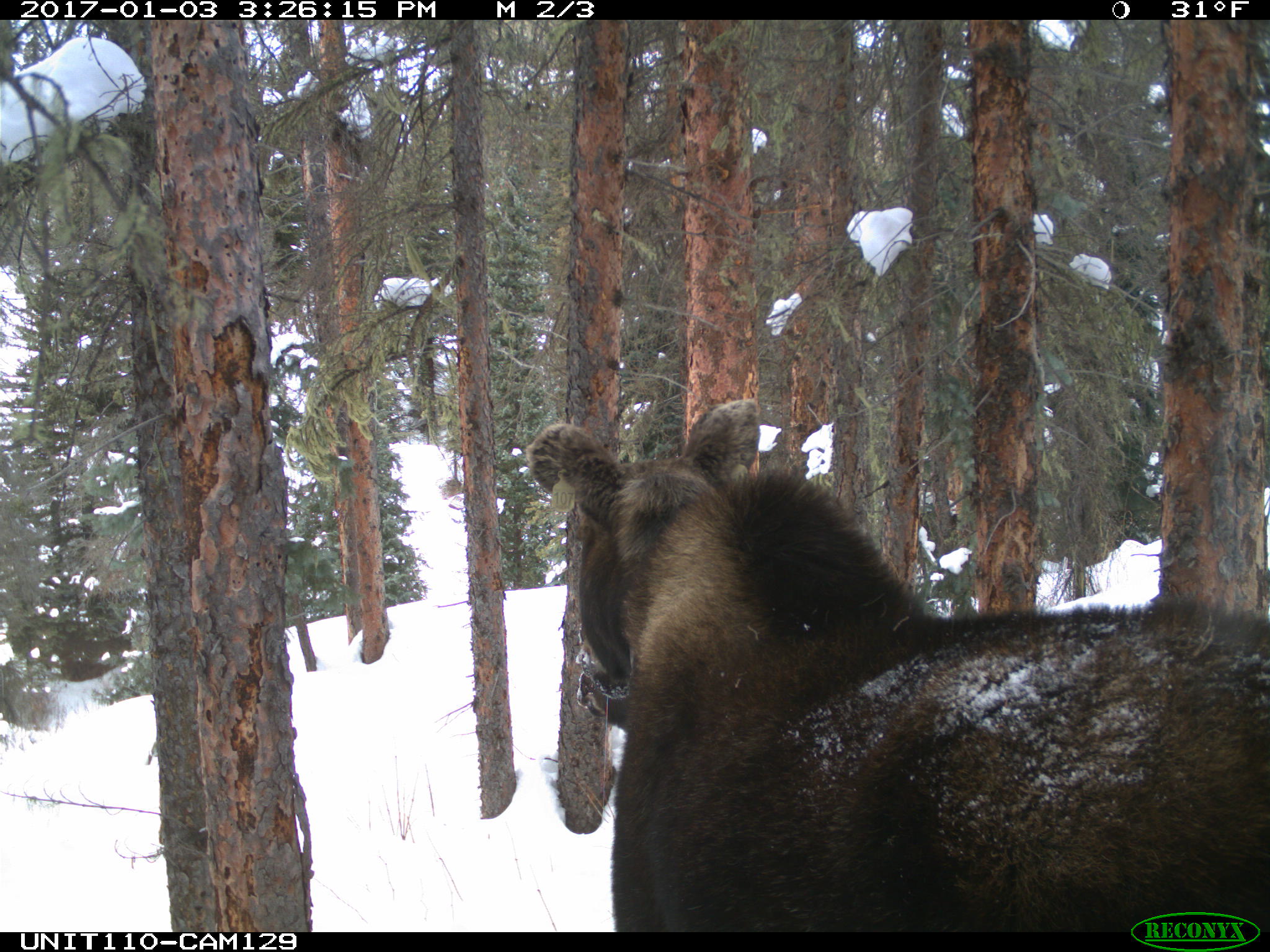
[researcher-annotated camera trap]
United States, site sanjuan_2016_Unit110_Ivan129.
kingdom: Animalia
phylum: Chordata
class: Mammalia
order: Artiodactyla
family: Cervidae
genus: Alces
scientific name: Alces alces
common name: moose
Alces alces (moose).